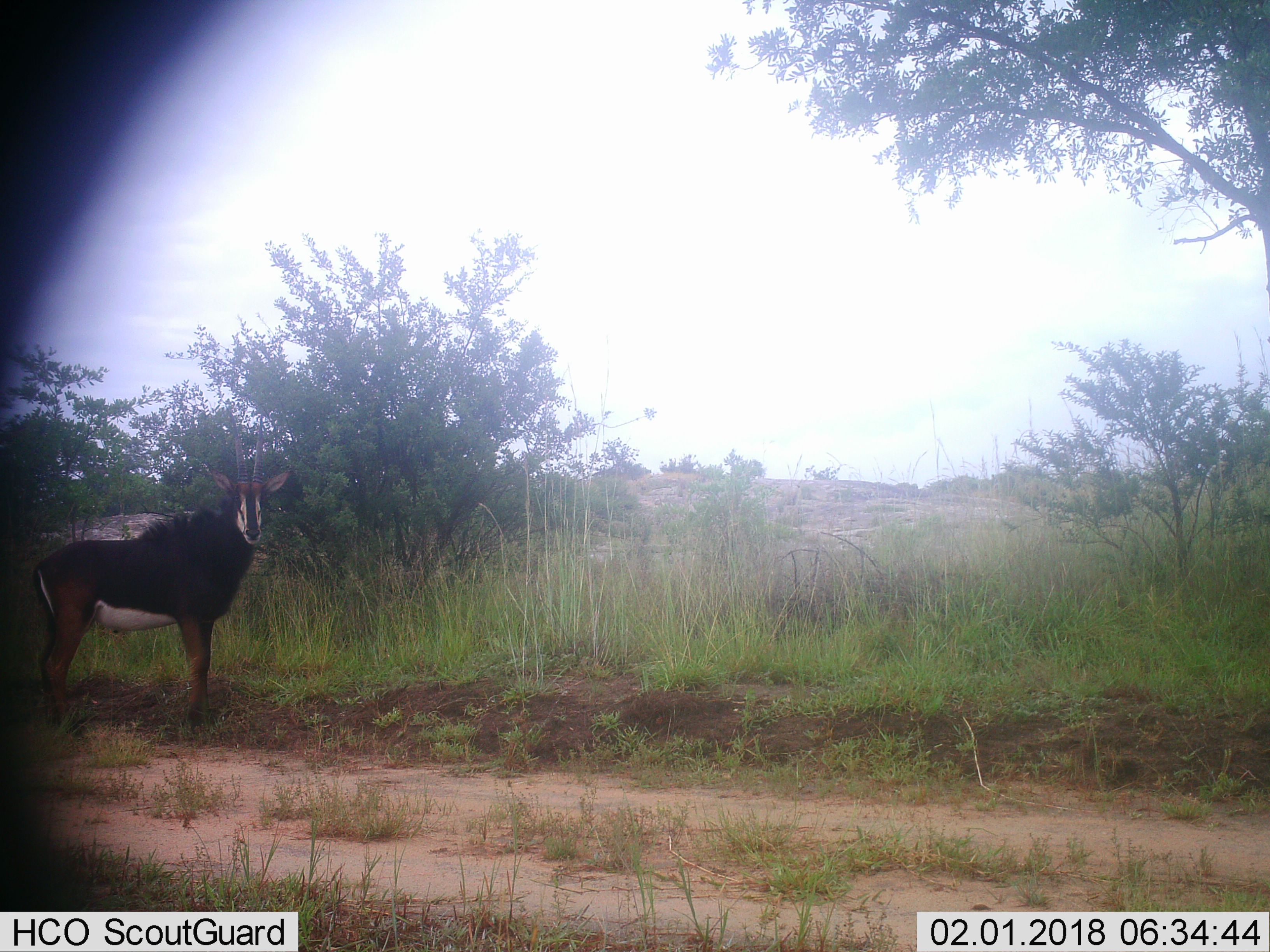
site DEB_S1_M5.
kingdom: Animalia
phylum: Chordata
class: Mammalia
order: Artiodactyla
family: Bovidae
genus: Hippotragus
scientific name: Hippotragus niger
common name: sable antelope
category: sable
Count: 1.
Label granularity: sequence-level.